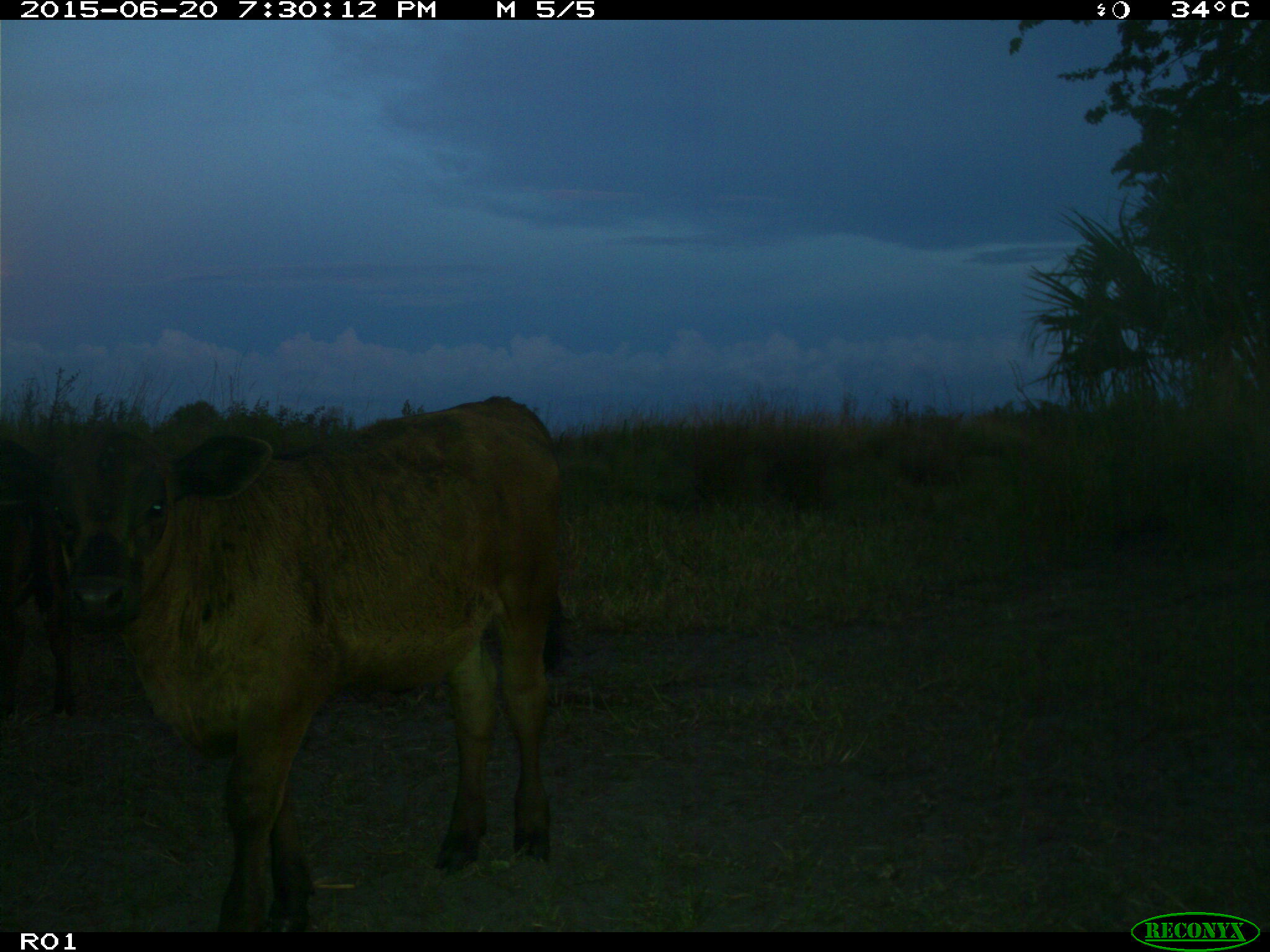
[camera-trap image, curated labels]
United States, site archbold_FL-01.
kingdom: Animalia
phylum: Chordata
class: Mammalia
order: Artiodactyla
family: Bovidae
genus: Bos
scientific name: Bos taurus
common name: domestic cow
Bos taurus (domestic cow).